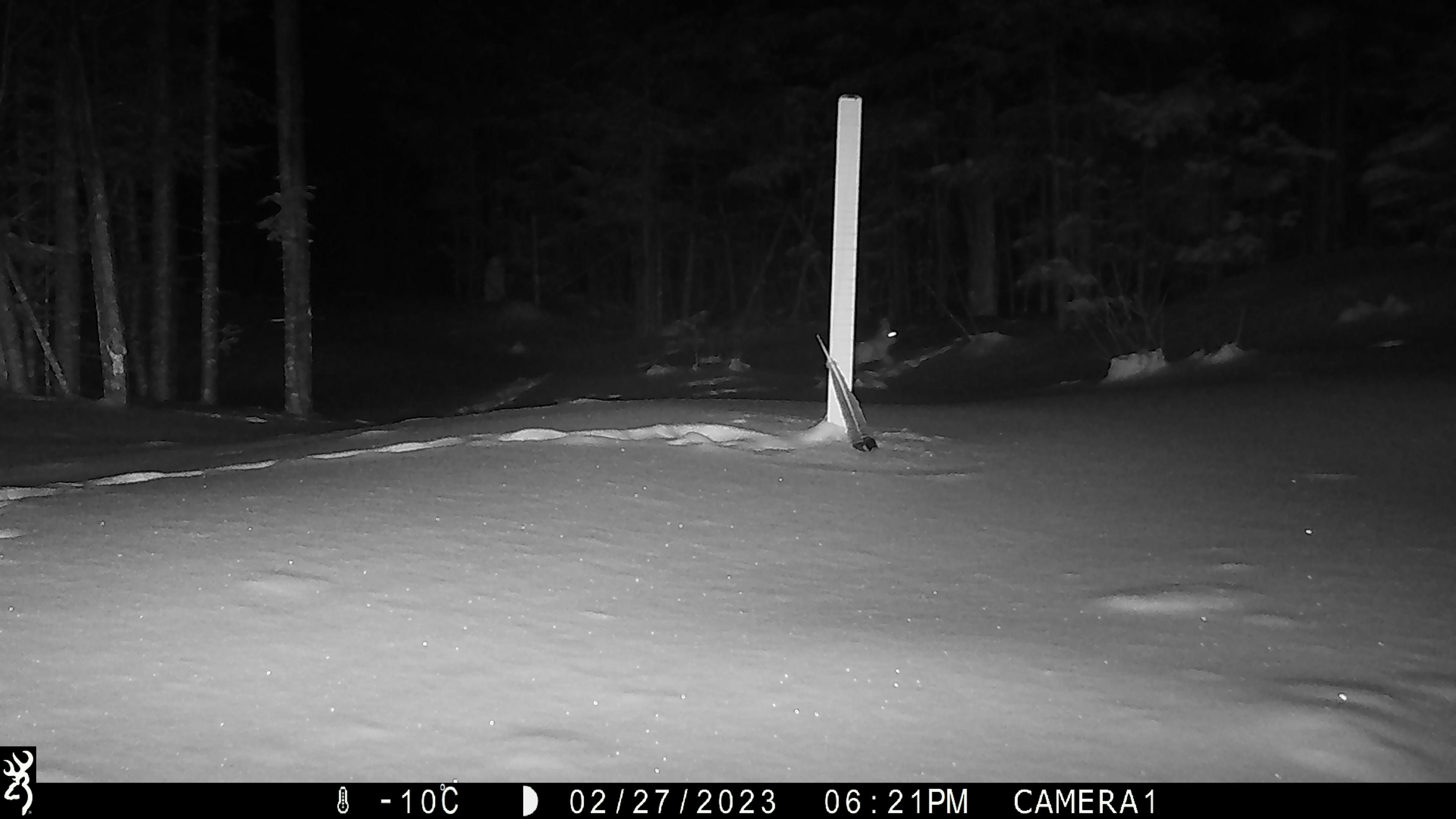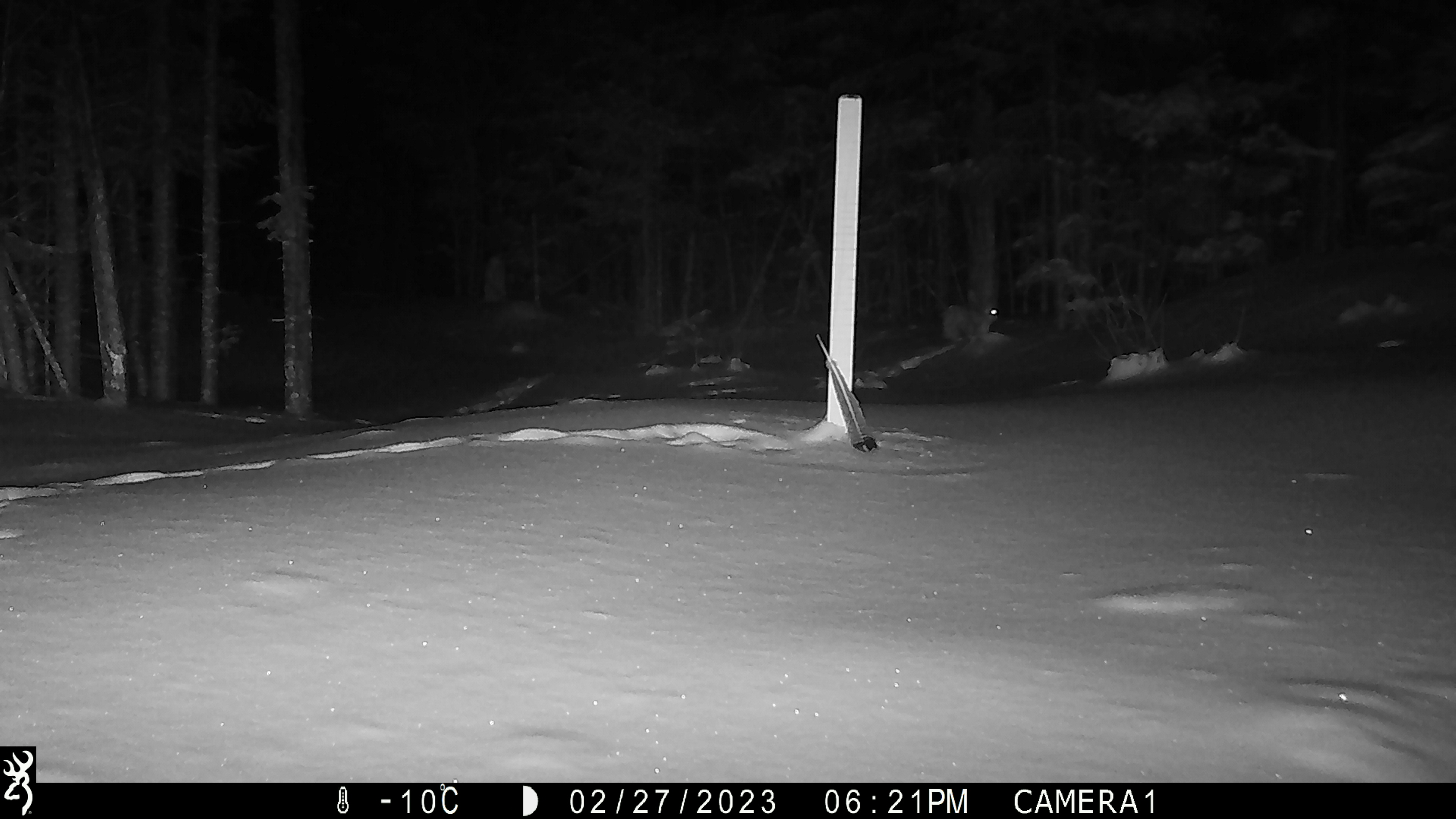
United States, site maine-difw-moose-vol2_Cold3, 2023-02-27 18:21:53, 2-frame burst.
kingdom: Animalia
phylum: Chordata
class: Mammalia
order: Lagomorpha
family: Leporidae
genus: Lepus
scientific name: Lepus americanus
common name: snowshoe hare